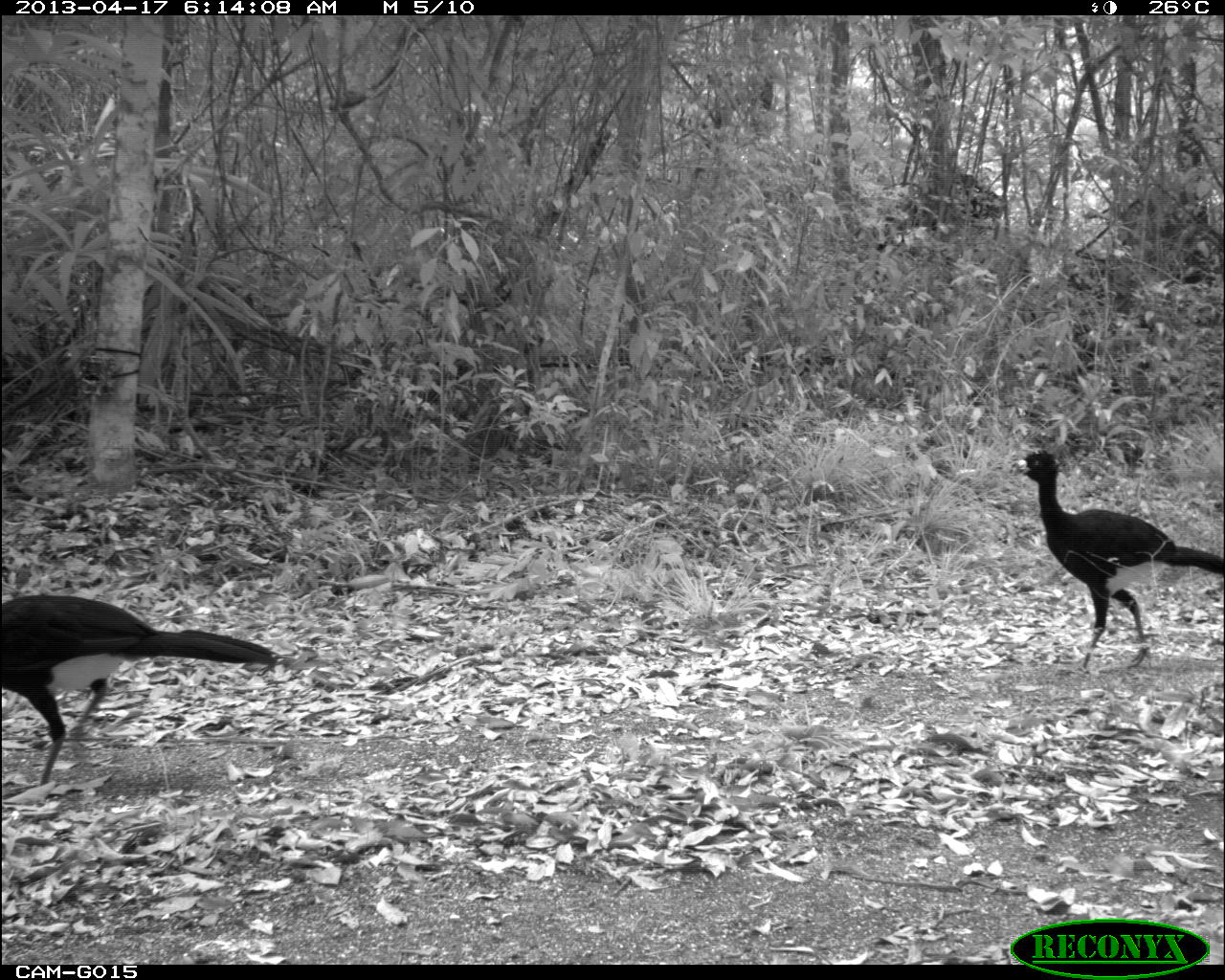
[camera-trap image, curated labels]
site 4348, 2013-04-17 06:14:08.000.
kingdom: Animalia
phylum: Chordata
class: Aves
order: Galliformes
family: Cracidae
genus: Crax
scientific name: Crax rubra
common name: great curassow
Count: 3.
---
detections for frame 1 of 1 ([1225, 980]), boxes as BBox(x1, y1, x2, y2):
crax rubra: BBox(0, 594, 296, 785); BBox(1008, 448, 1225, 676)